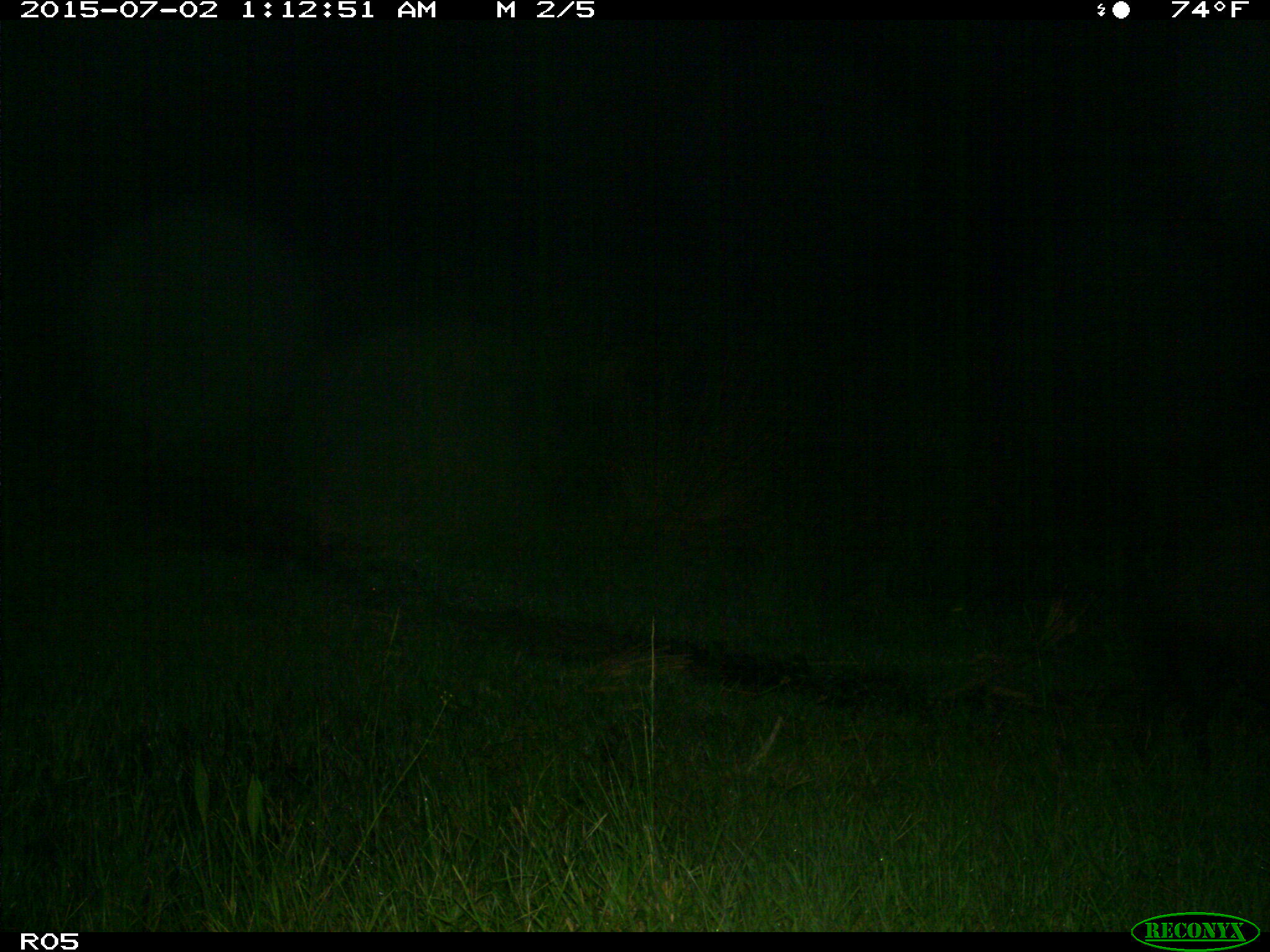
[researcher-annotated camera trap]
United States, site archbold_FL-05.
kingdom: Animalia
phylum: Chordata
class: Mammalia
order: Artiodactyla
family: Suidae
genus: Sus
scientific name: Sus scrofa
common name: wild boar